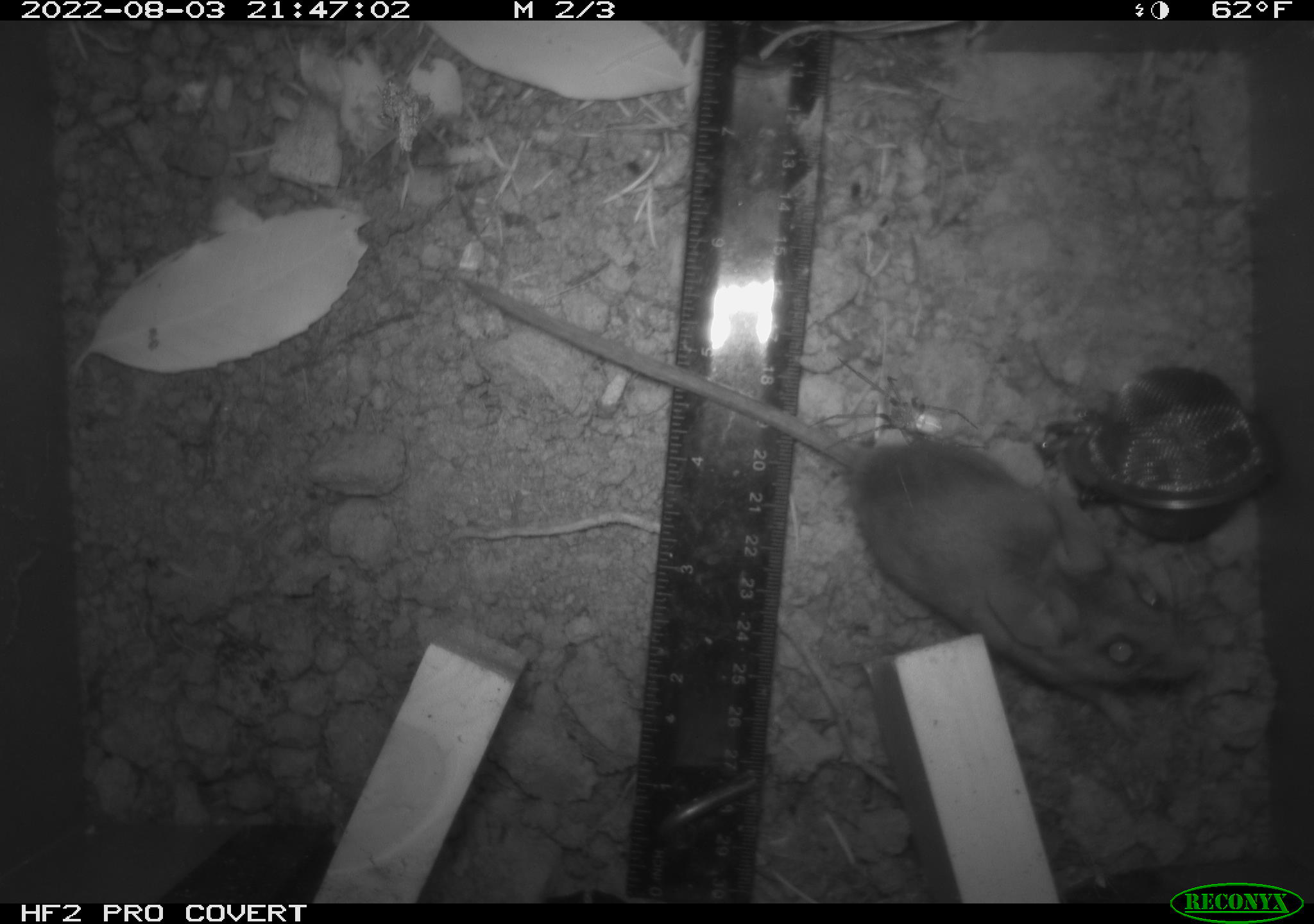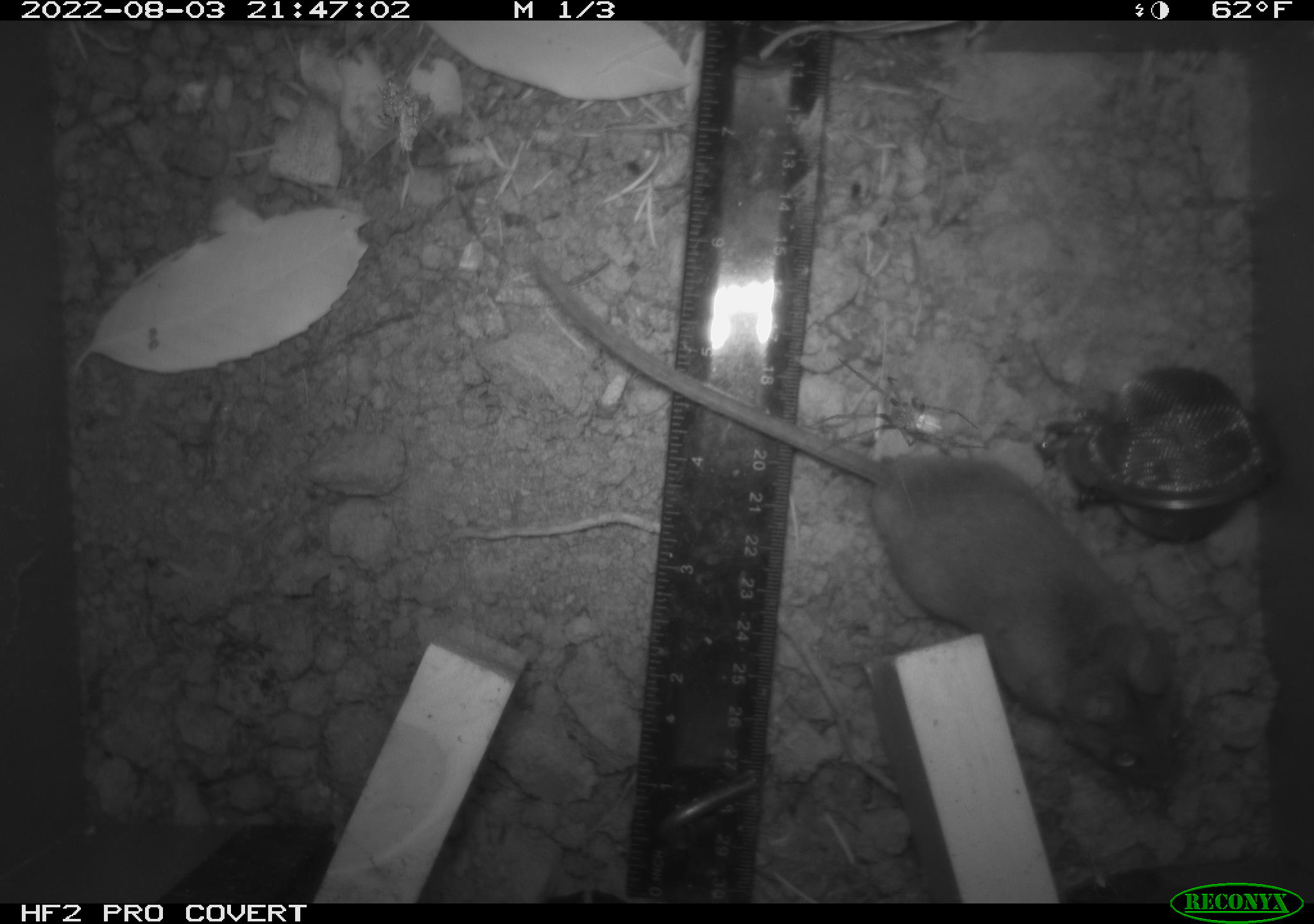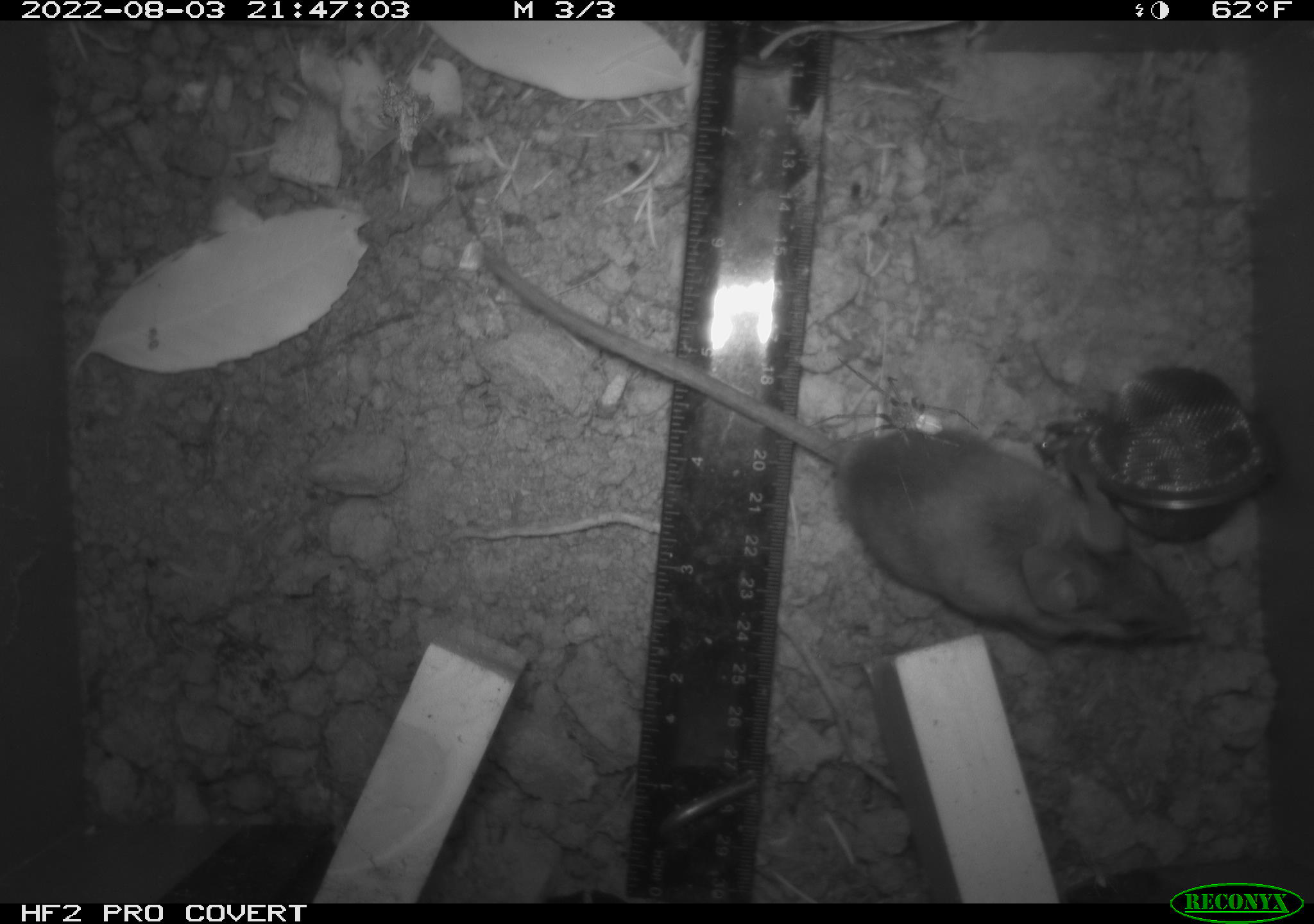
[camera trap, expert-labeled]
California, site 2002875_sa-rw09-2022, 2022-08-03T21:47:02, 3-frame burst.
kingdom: Animalia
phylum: Chordata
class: Mammalia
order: Rodentia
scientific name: Rodentia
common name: rodent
Rodent (Rodentia).